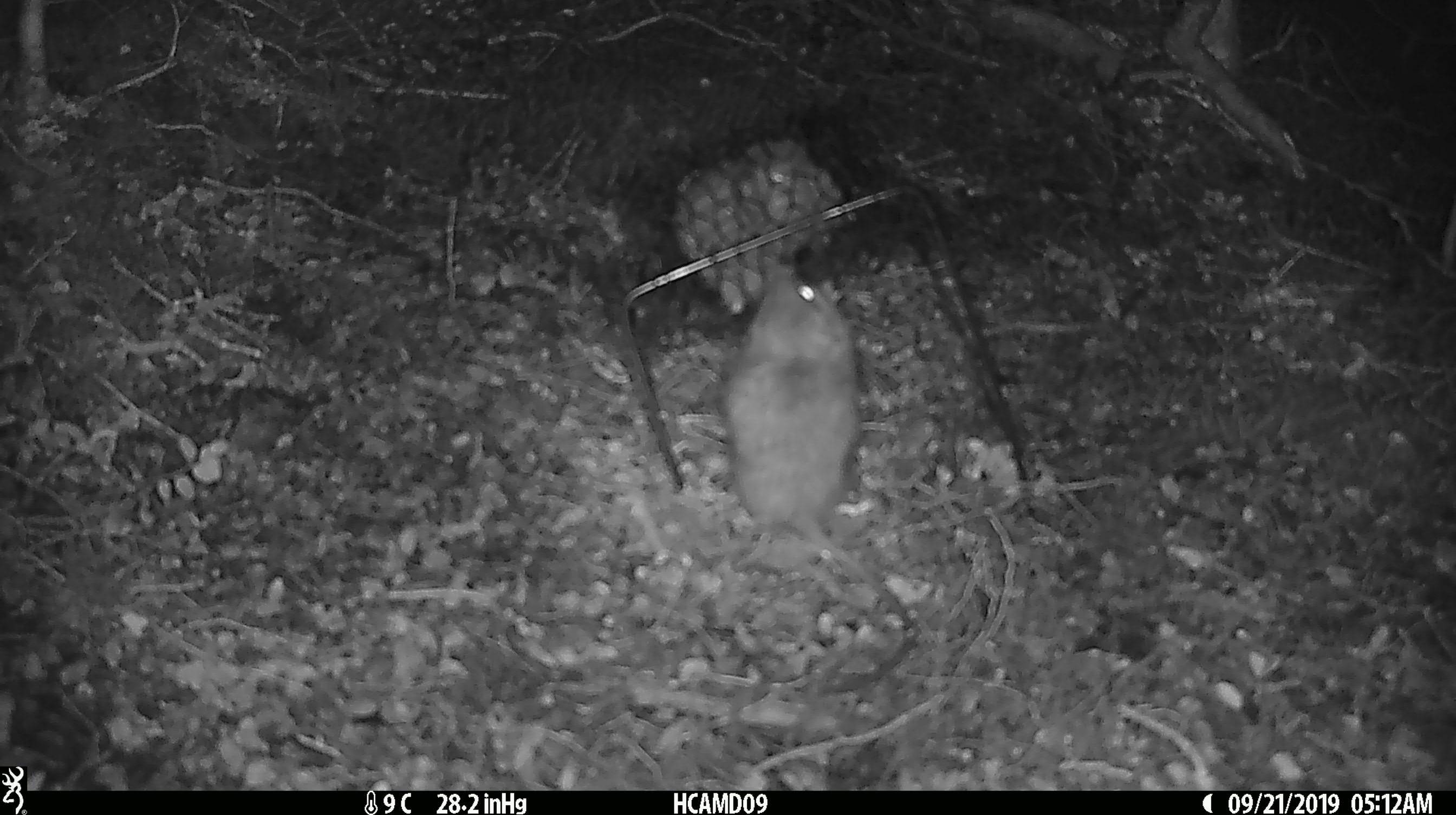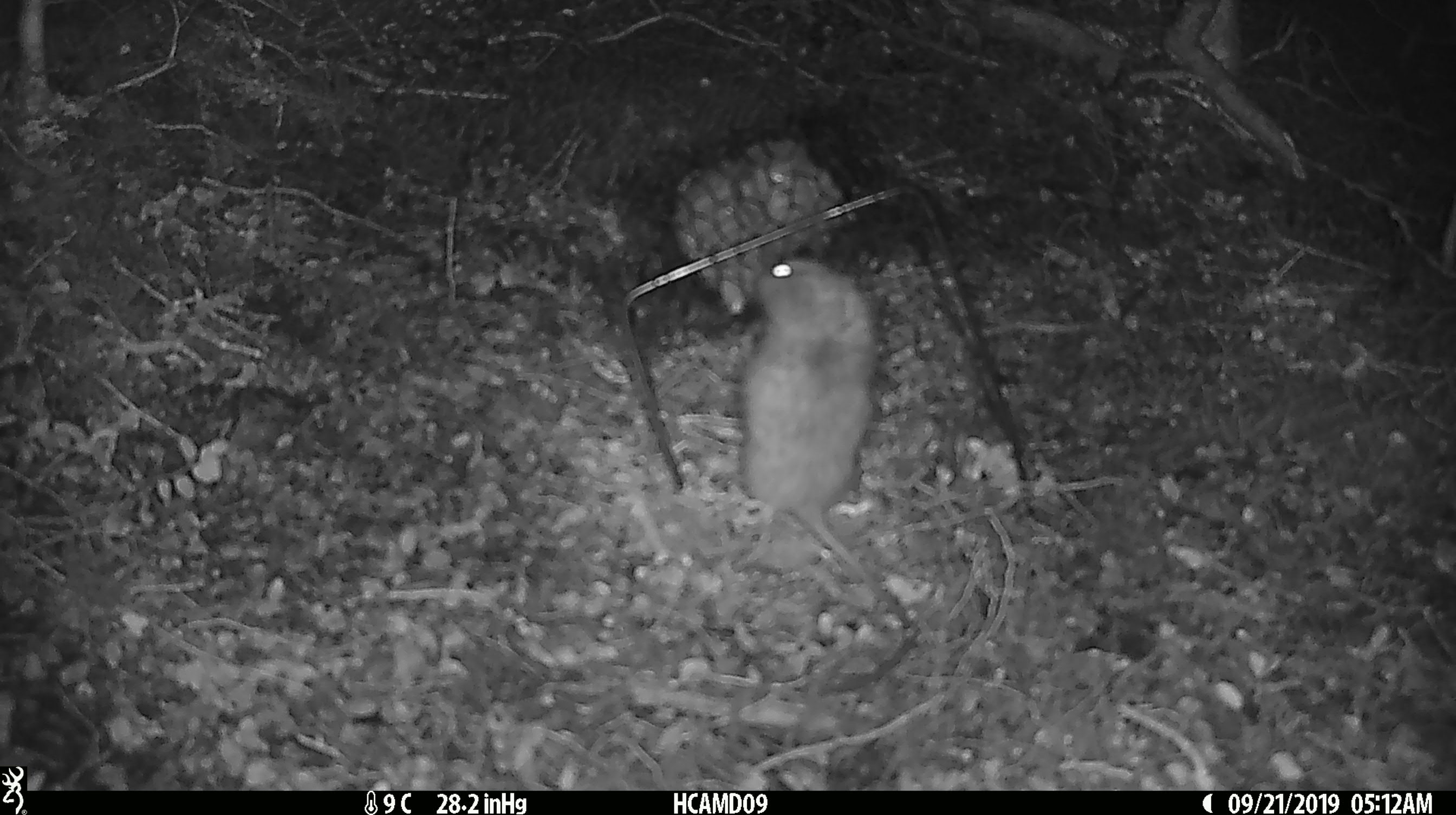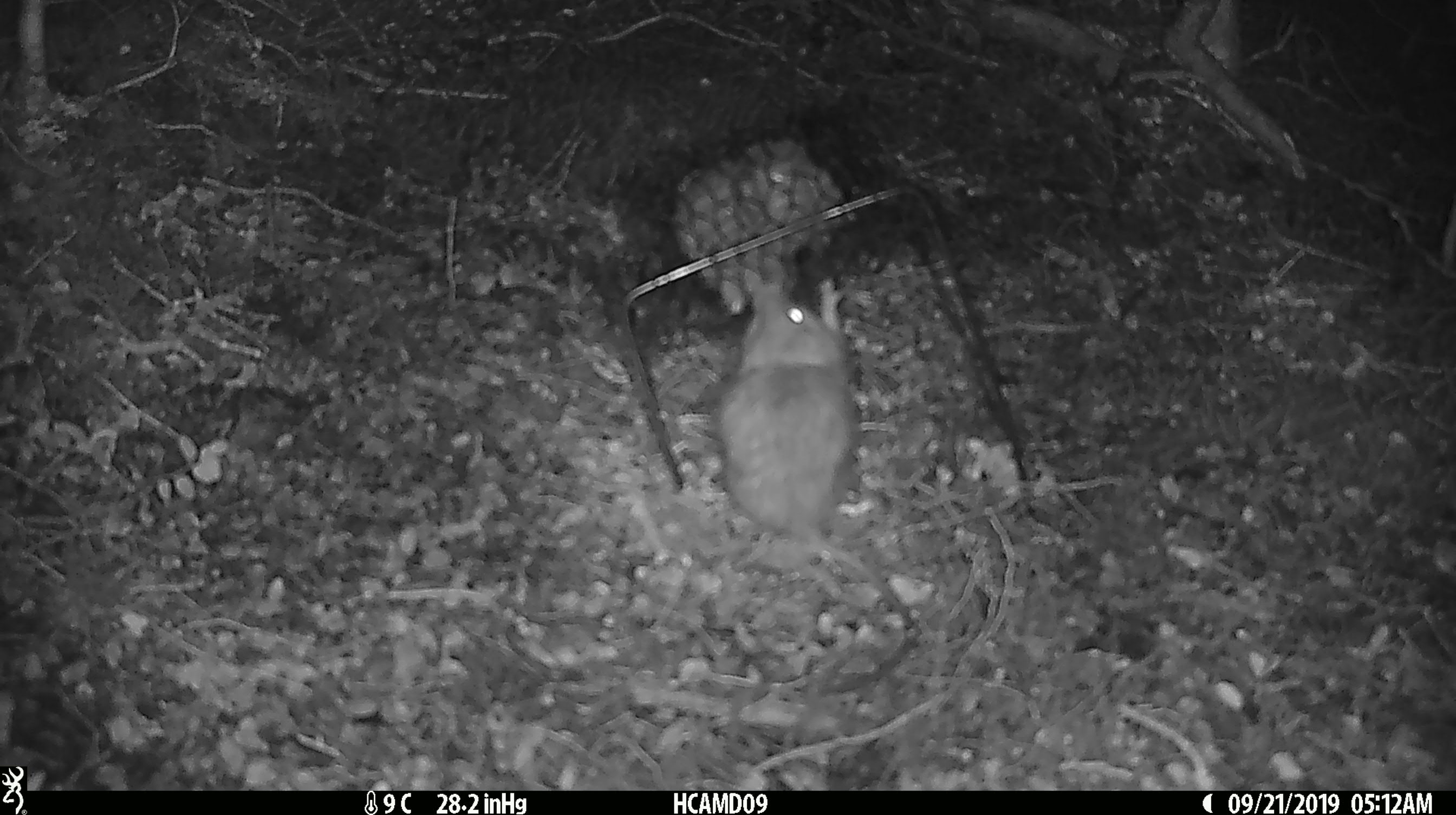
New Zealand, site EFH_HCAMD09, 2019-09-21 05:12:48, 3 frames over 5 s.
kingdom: Animalia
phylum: Chordata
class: Mammalia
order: Rodentia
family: Muridae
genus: Mus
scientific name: Mus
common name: mouse